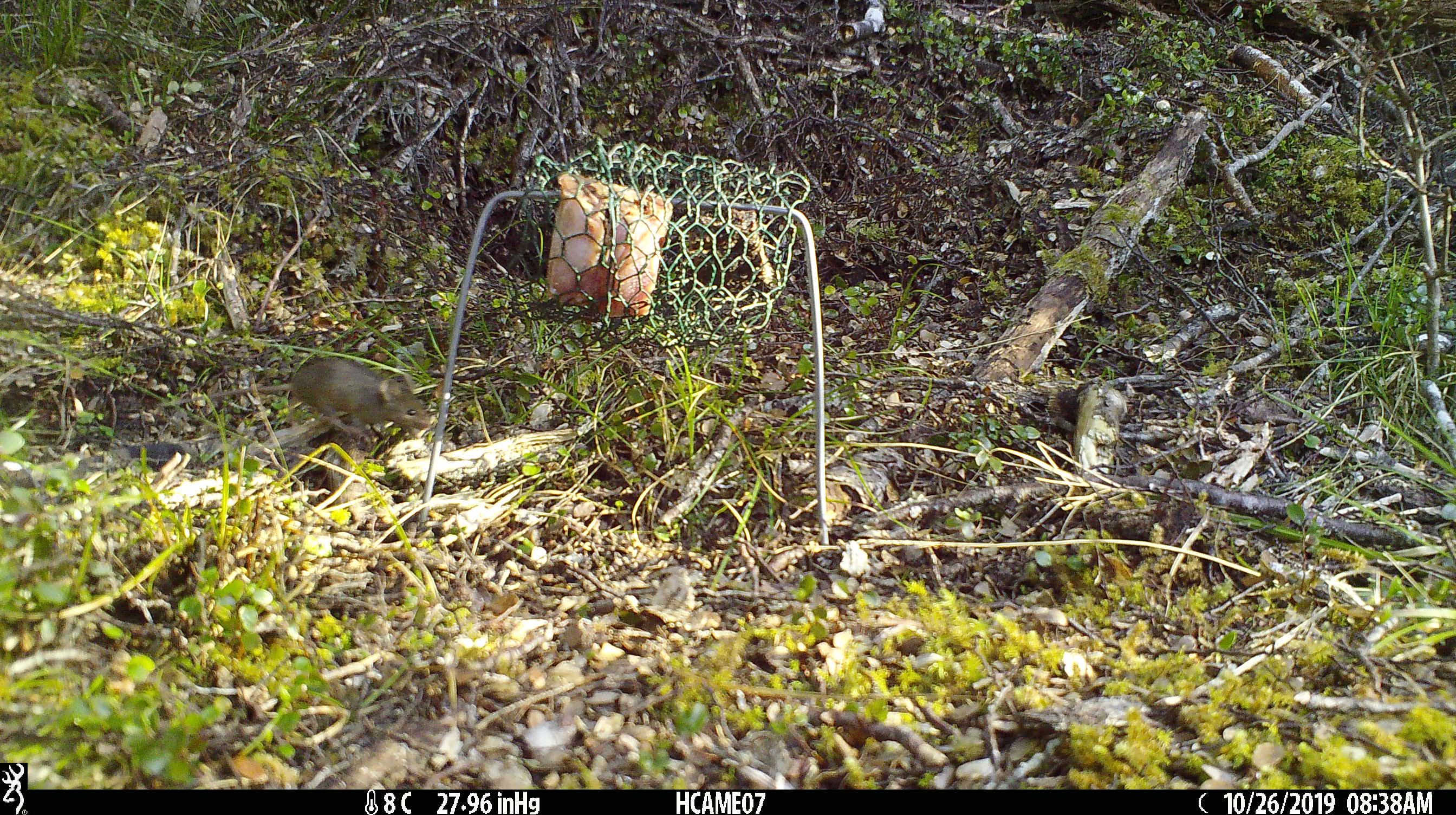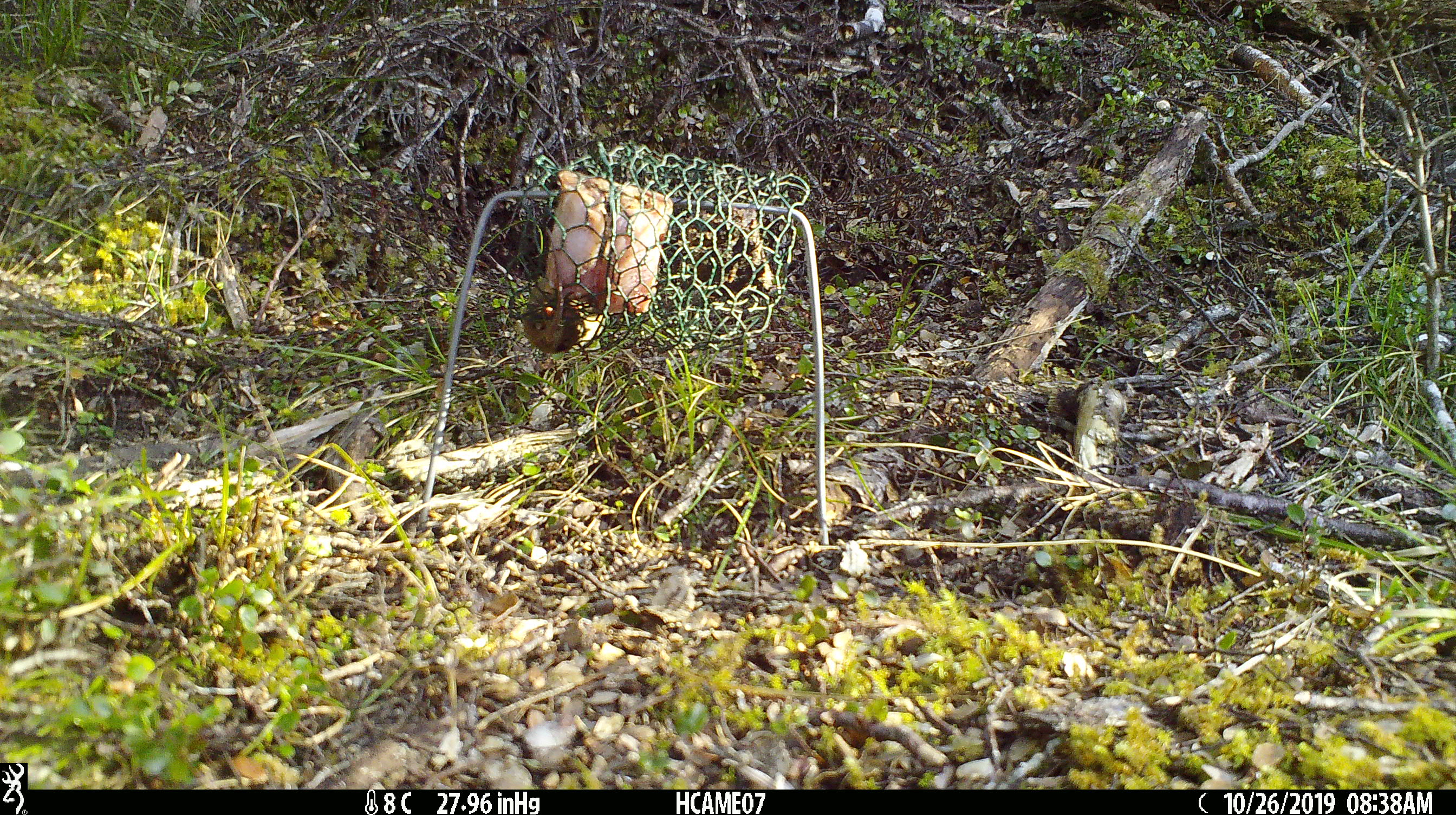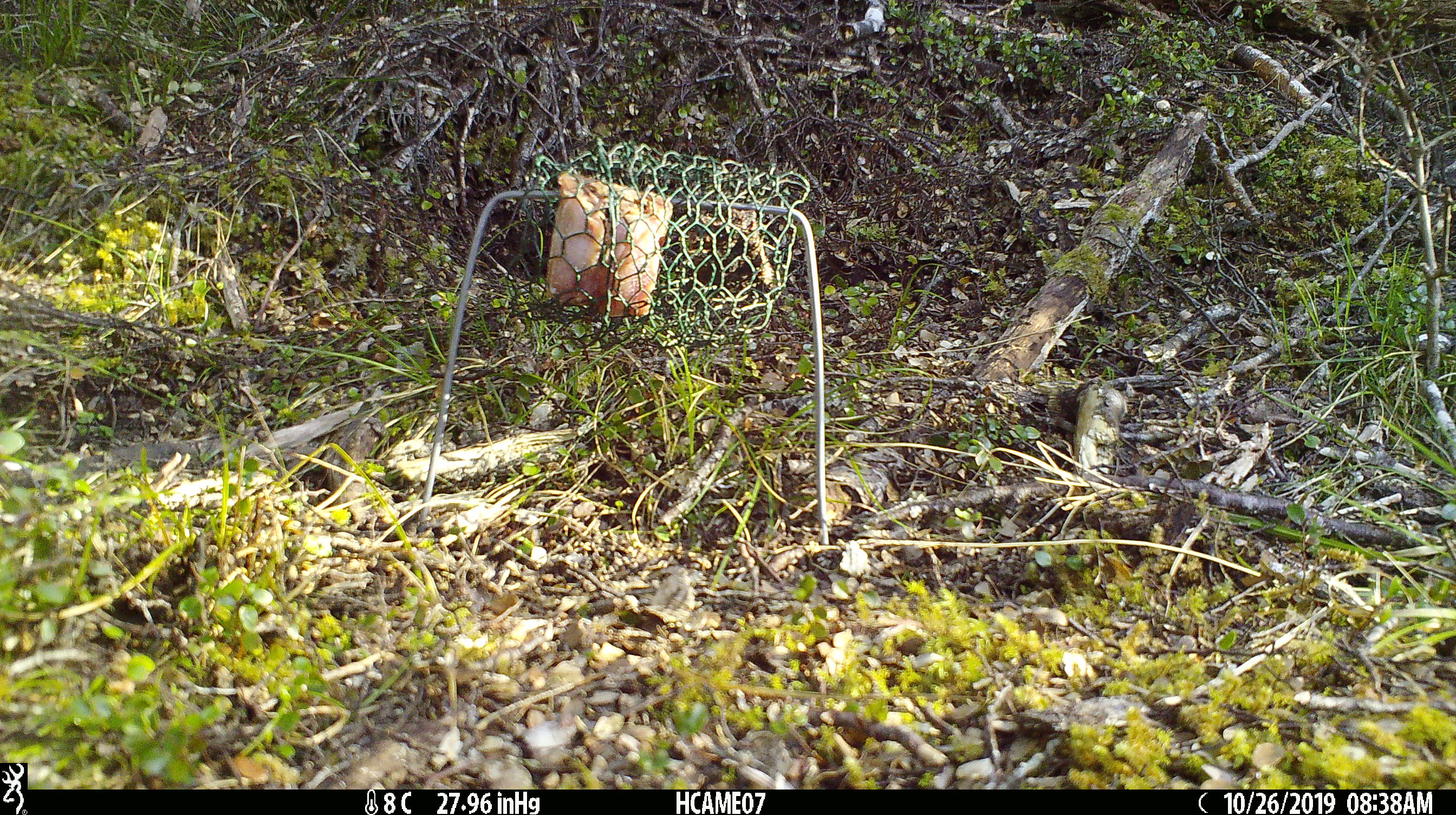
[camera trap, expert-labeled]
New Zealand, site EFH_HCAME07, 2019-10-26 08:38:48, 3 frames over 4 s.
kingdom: Animalia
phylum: Chordata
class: Mammalia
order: Rodentia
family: Muridae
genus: Mus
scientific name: Mus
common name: mouse